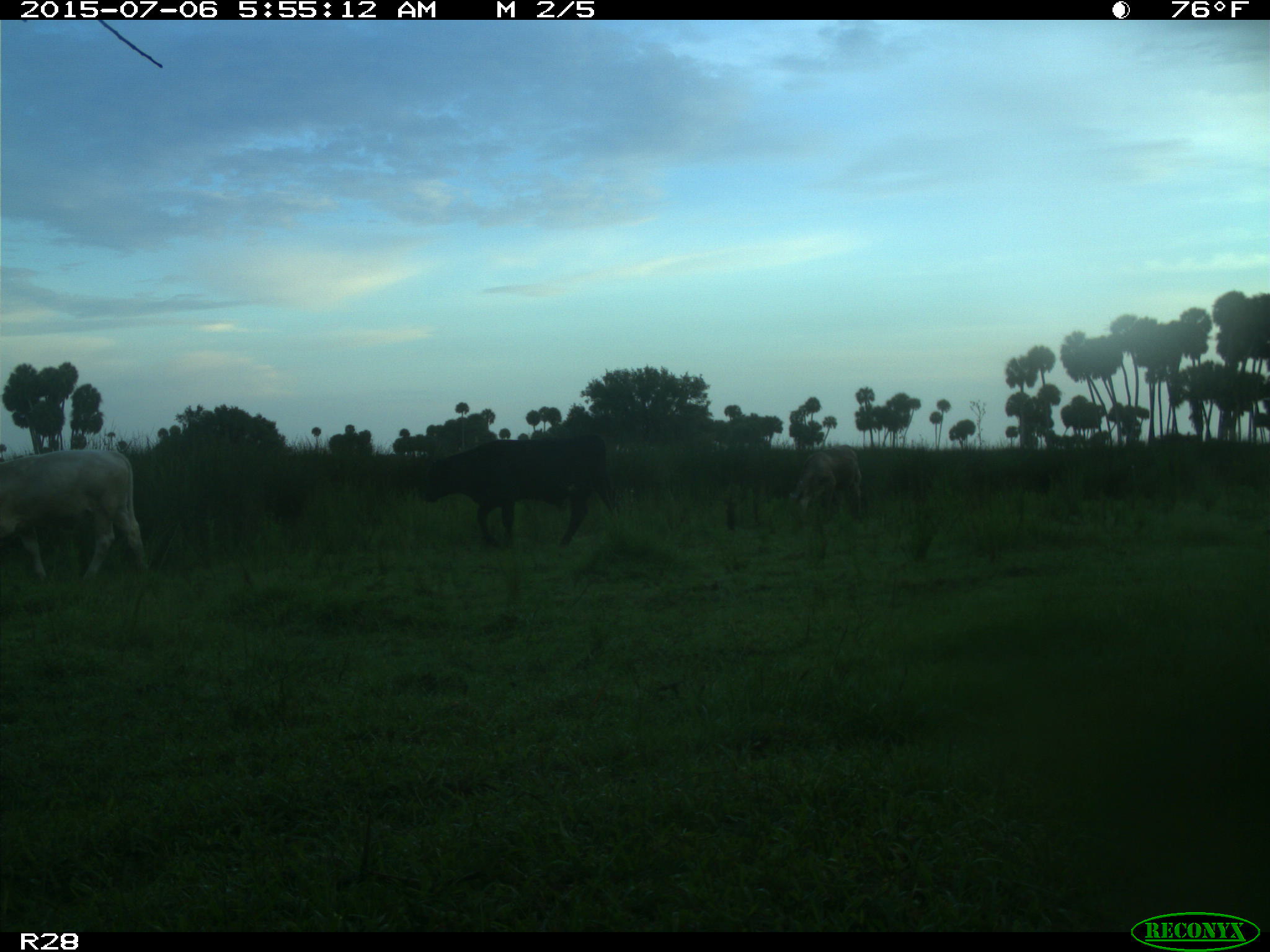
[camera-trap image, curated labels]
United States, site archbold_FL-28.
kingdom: Animalia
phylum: Chordata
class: Mammalia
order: Artiodactyla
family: Bovidae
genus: Bos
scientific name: Bos taurus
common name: domestic cow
Bos taurus (domestic cow).